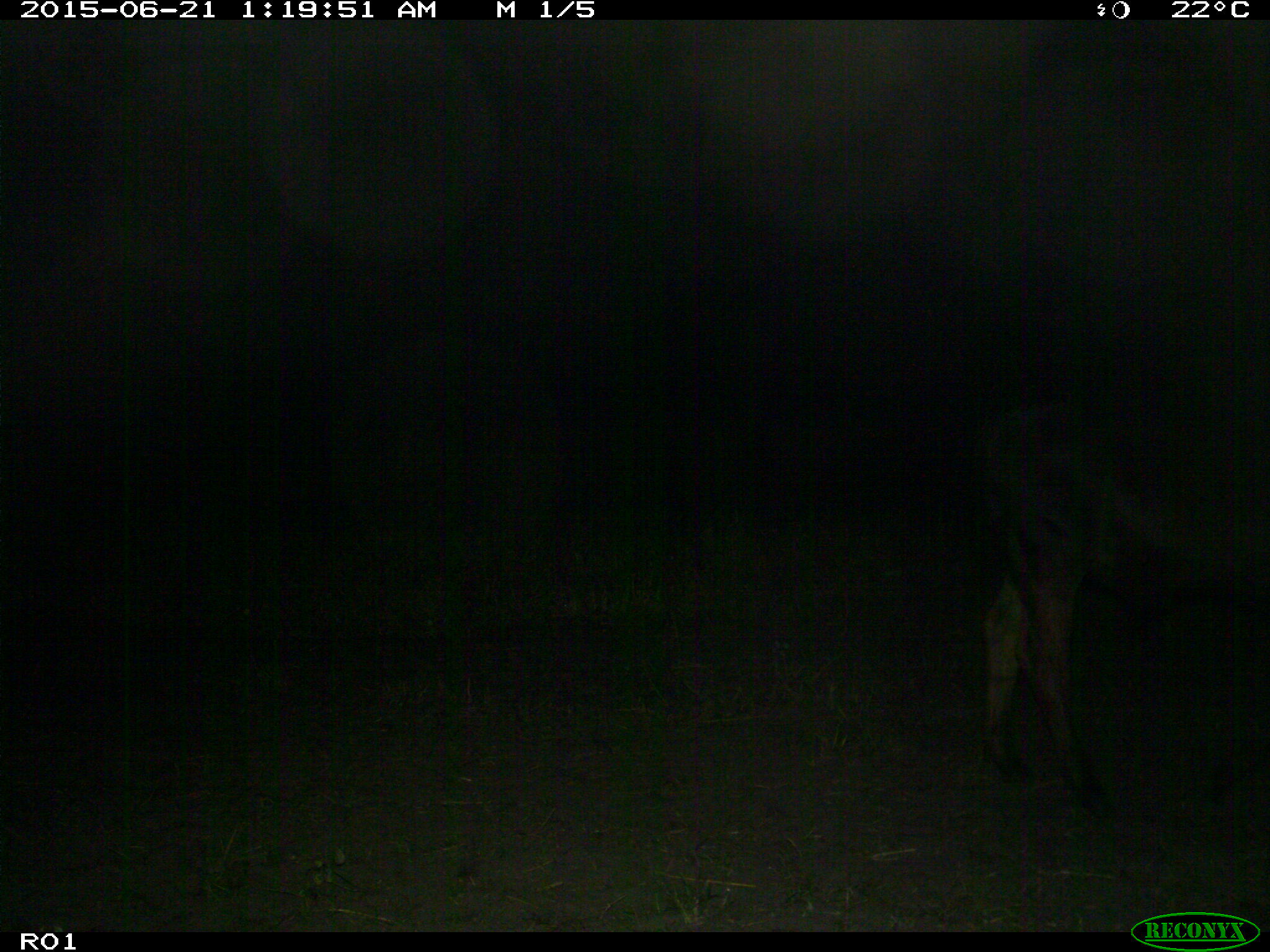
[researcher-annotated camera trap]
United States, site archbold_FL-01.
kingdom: Animalia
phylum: Chordata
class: Mammalia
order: Artiodactyla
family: Bovidae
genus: Bos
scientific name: Bos taurus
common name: domestic cow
Bos taurus (domestic cow).